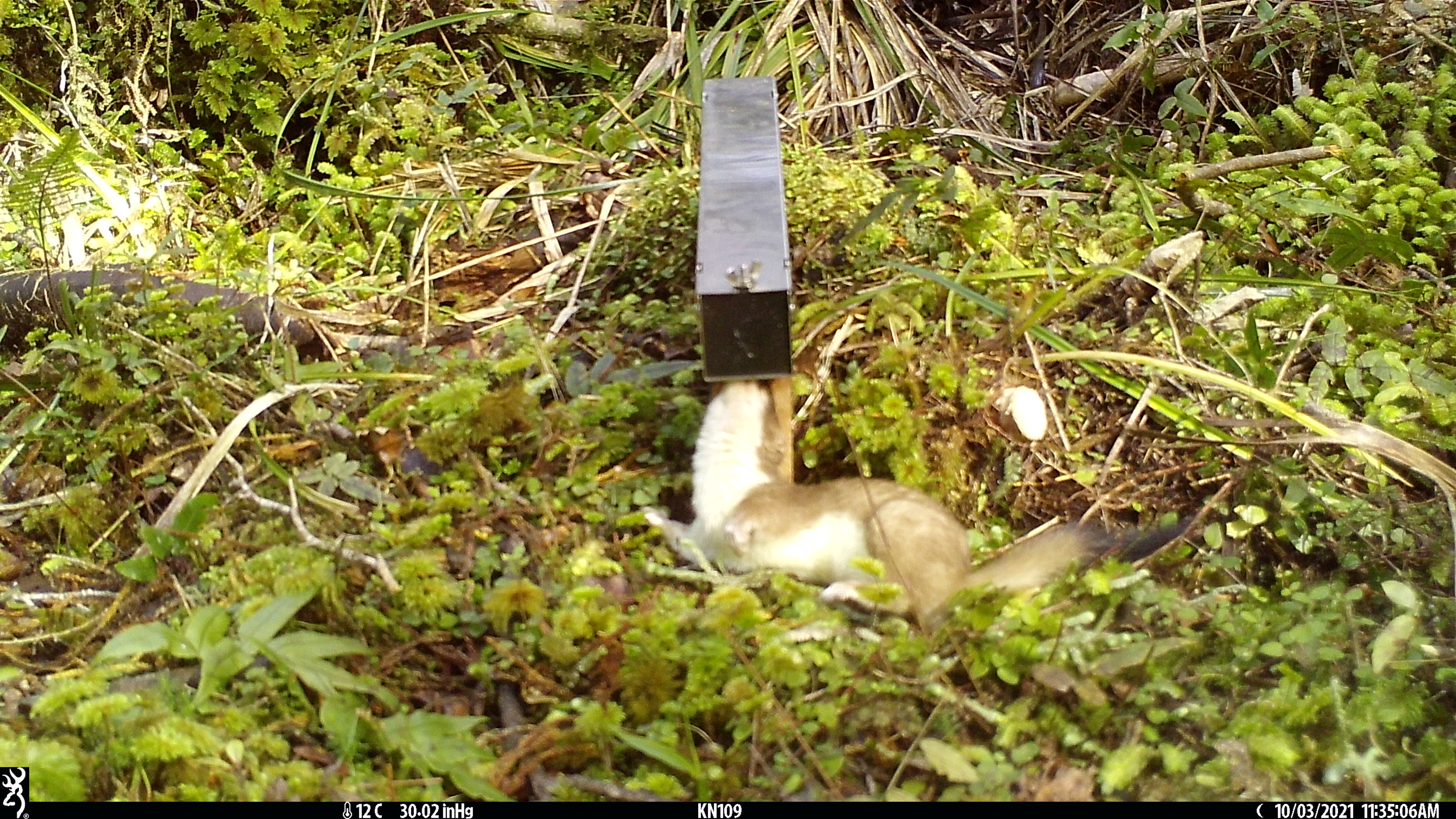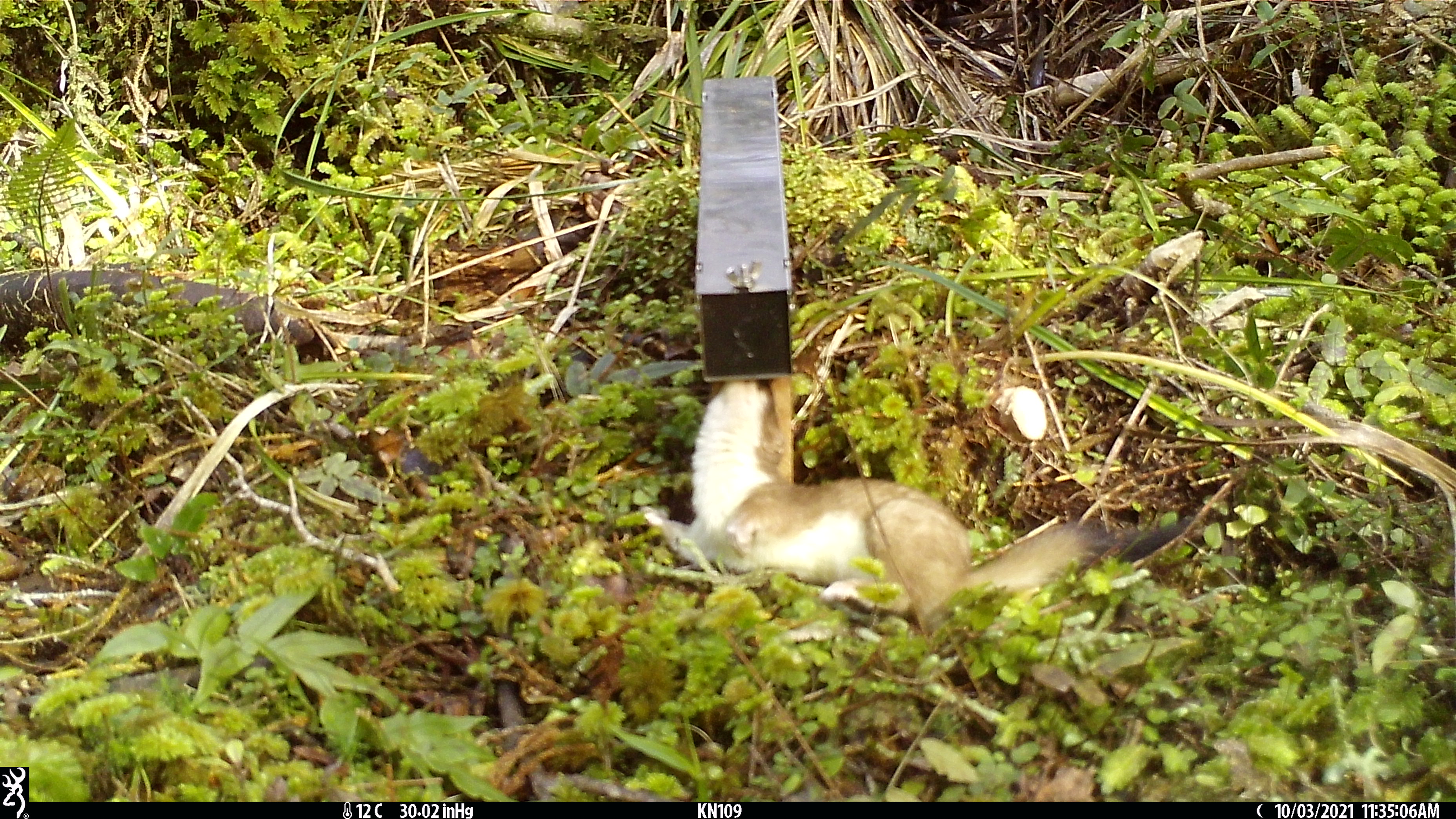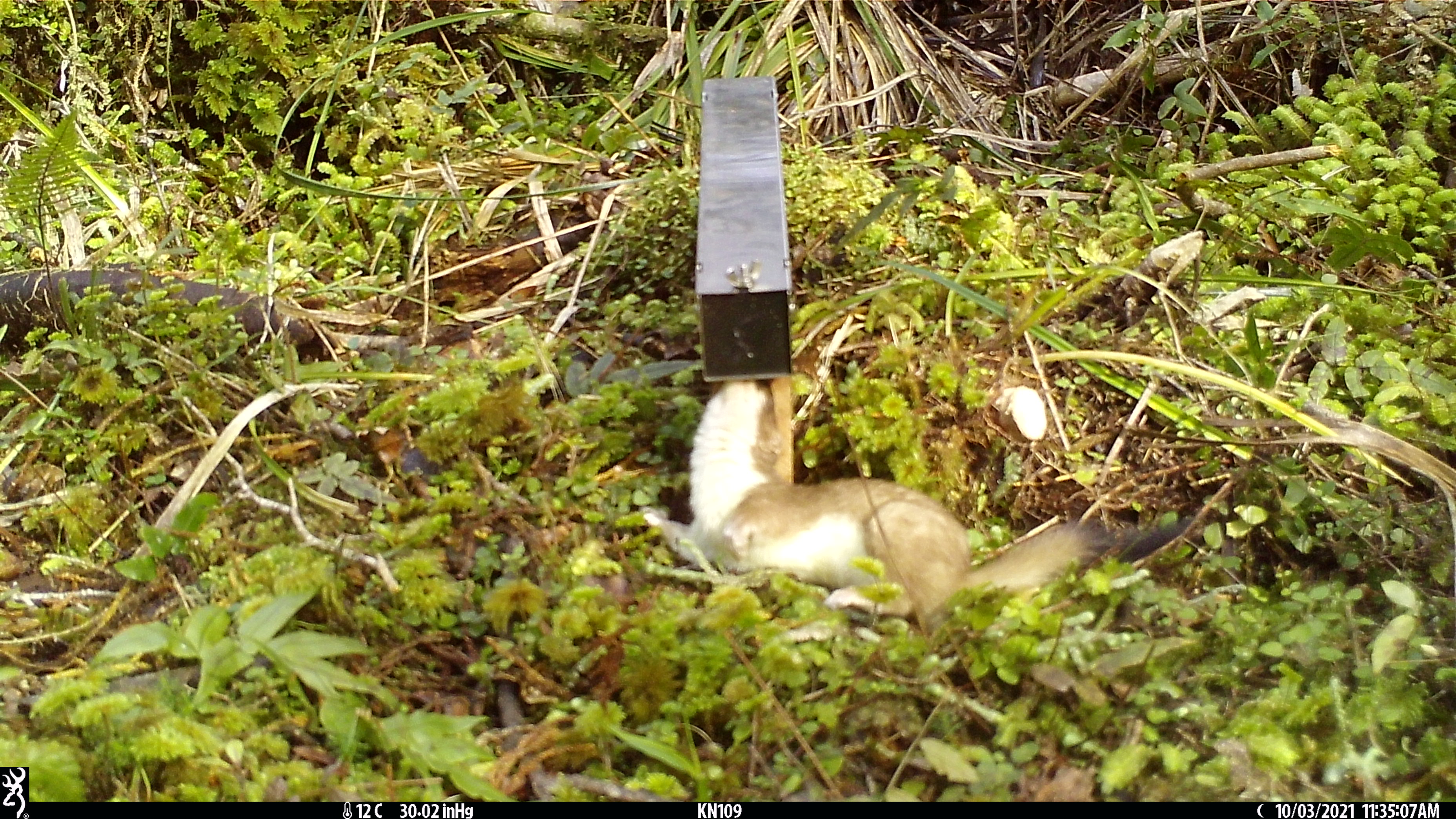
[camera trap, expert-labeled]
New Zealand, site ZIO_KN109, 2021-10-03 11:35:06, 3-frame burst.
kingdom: Animalia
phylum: Chordata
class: Mammalia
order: Carnivora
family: Mustelidae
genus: Mustela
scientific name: Mustela erminea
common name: stoat